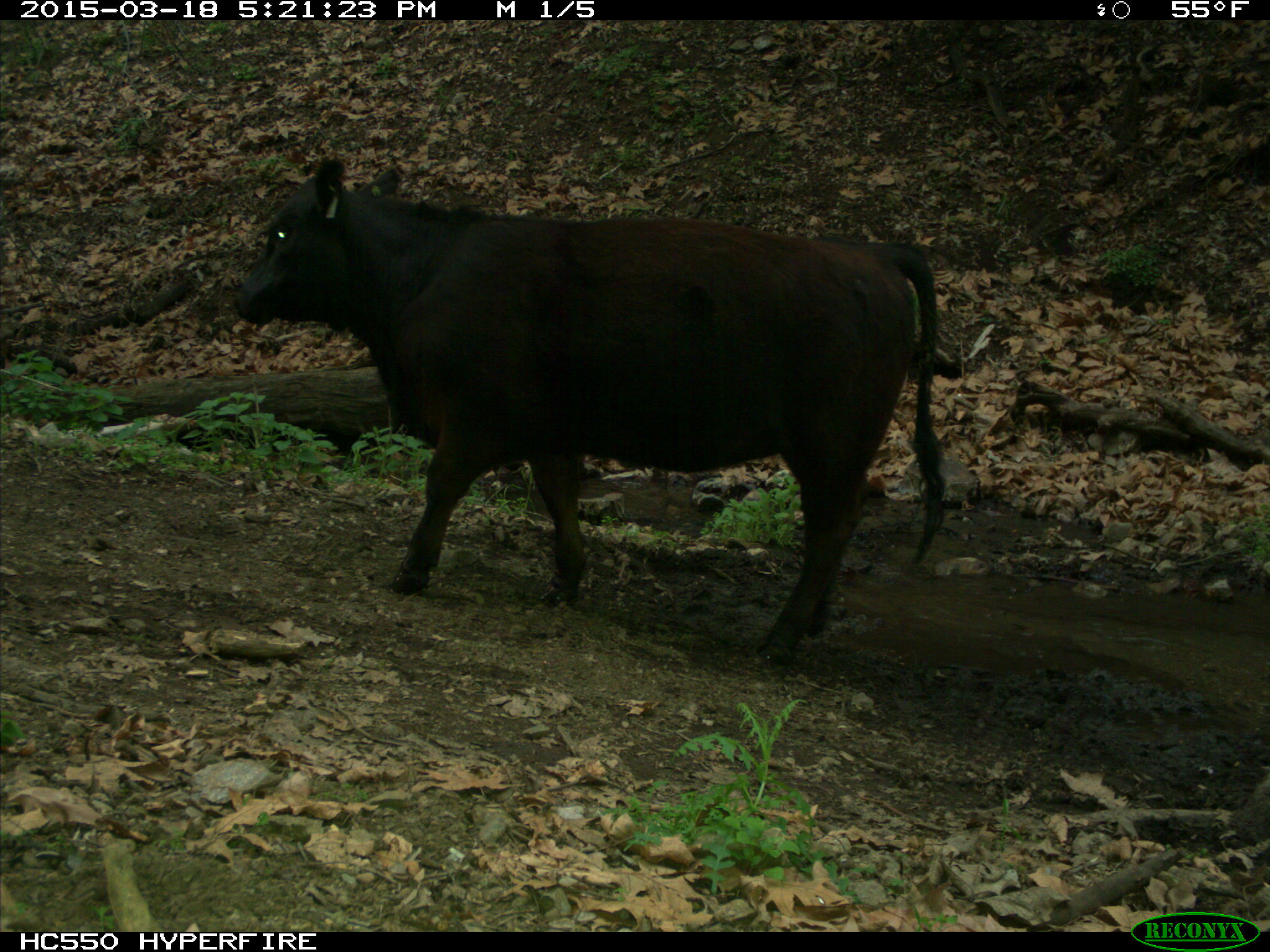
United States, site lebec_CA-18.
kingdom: Animalia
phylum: Chordata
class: Mammalia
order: Artiodactyla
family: Bovidae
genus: Bos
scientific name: Bos taurus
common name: domestic cow